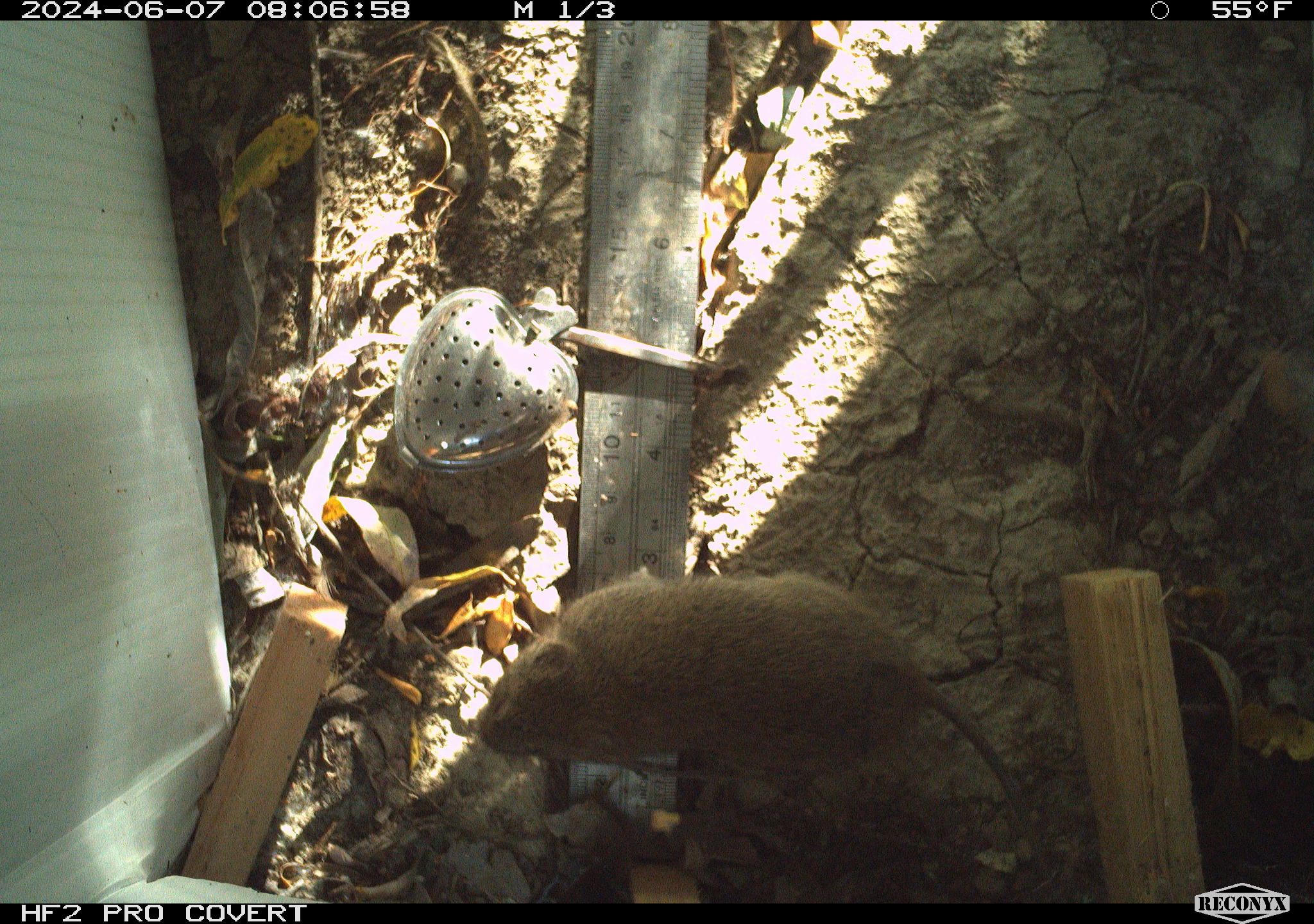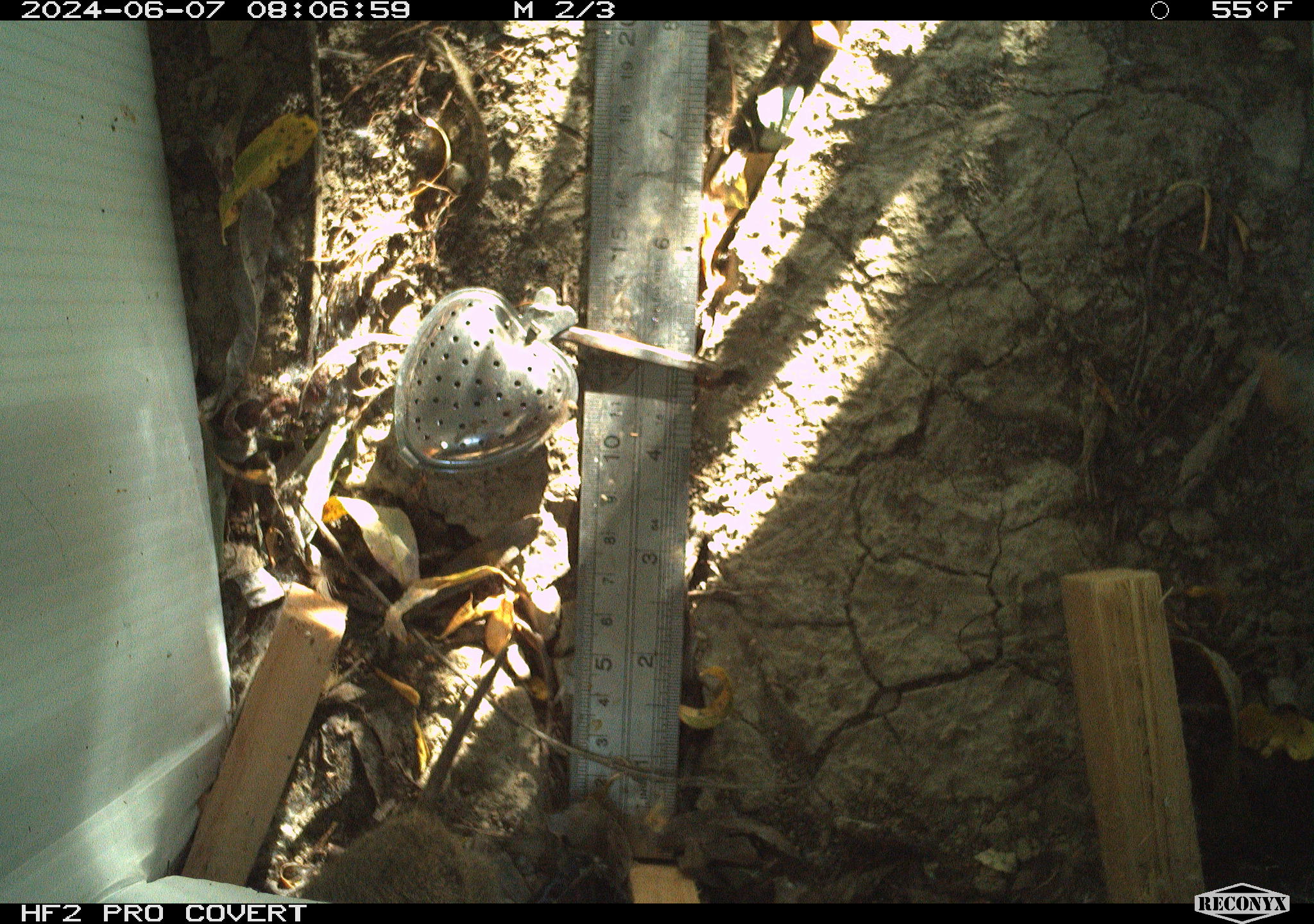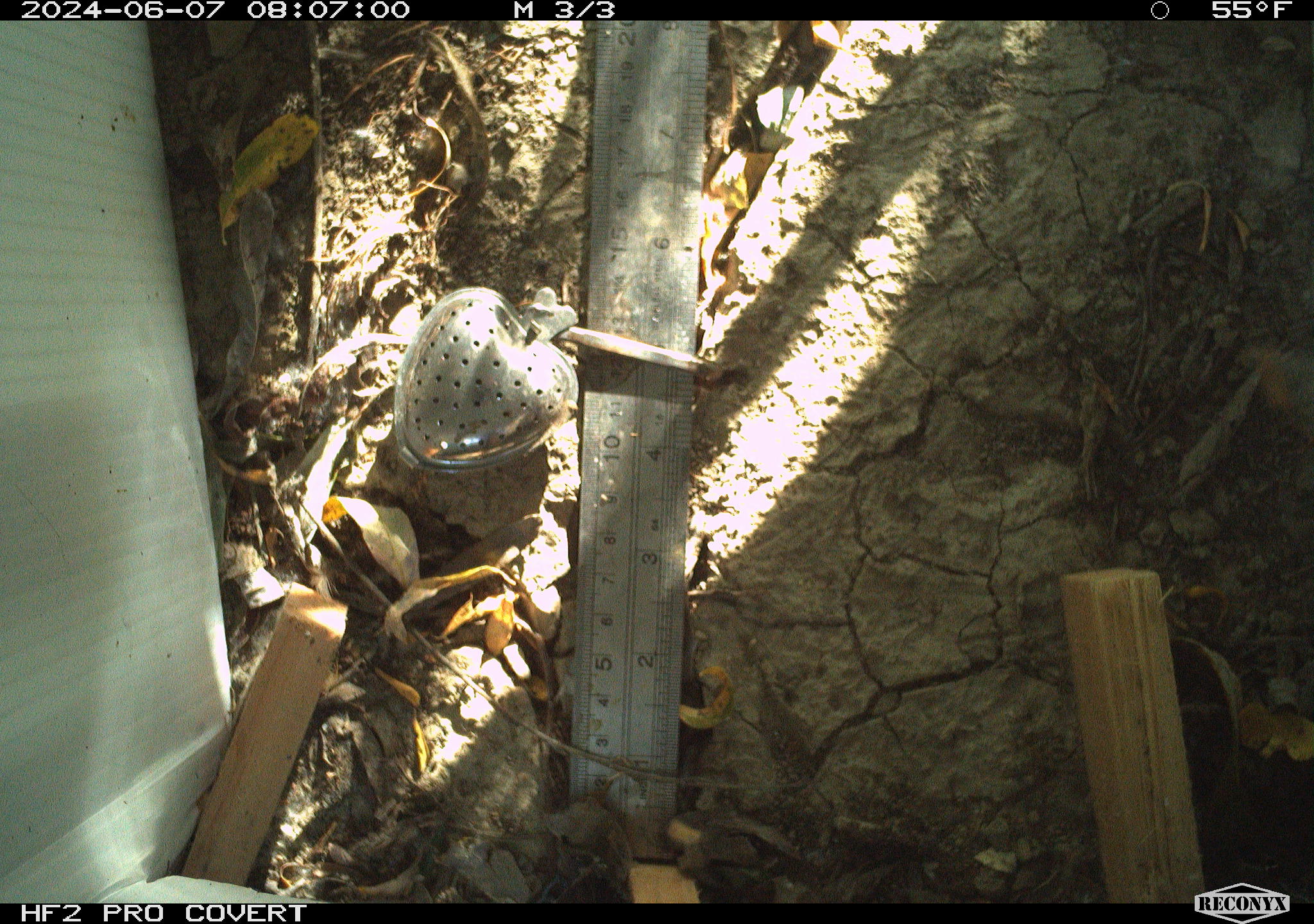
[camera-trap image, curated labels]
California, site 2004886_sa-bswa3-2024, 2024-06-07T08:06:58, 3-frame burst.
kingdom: Animalia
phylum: Chordata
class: Mammalia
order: Rodentia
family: Cricetidae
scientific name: Arvicolinae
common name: voles, lemmings, and muskrats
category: arvicolinae subfamily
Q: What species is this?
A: Arvicolinae subfamily (voles, lemmings, and muskrats) (Arvicolinae).